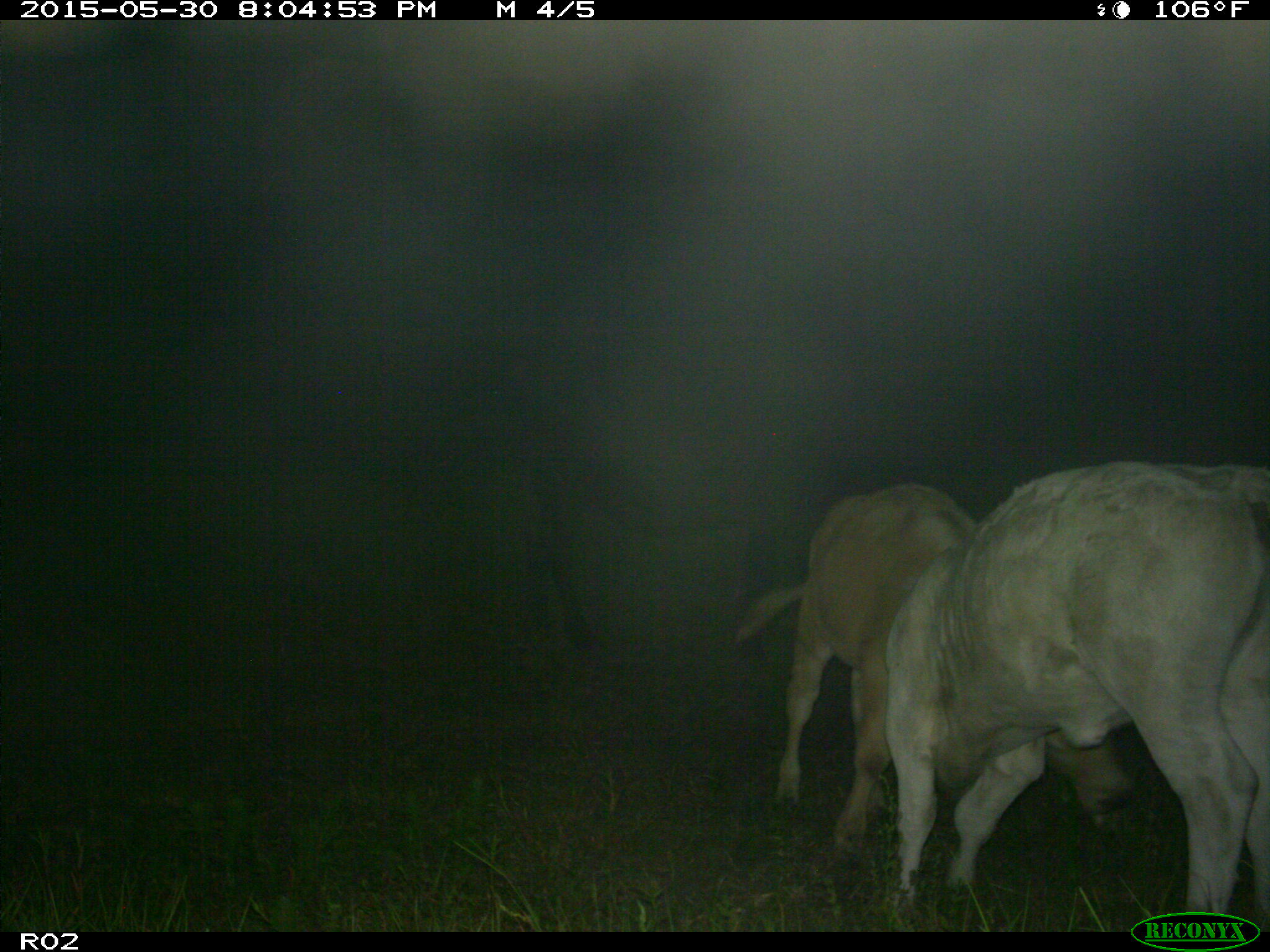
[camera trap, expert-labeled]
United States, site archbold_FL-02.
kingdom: Animalia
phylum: Chordata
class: Mammalia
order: Artiodactyla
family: Bovidae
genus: Bos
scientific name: Bos taurus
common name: domestic cow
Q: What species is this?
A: Bos taurus (domestic cow).